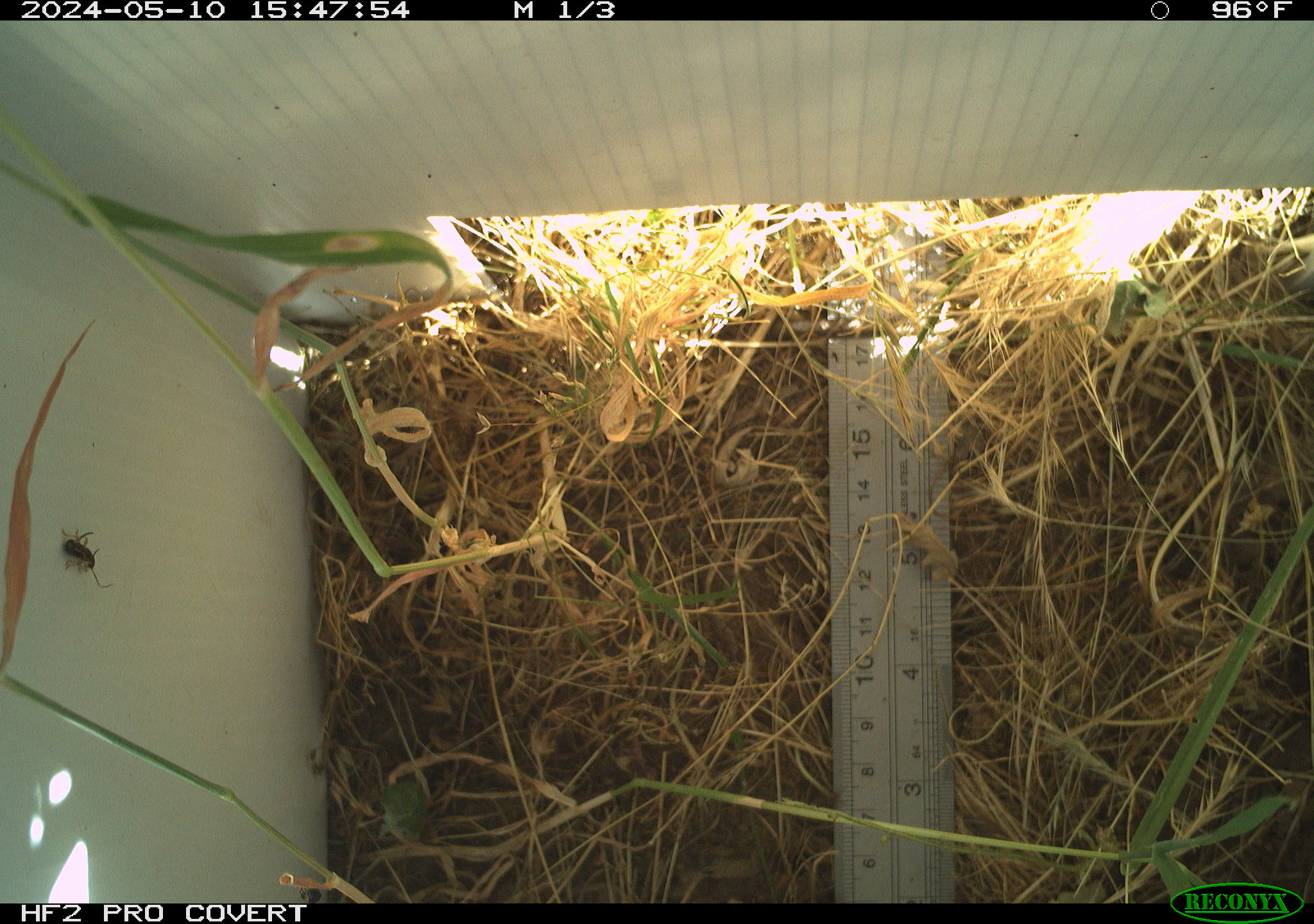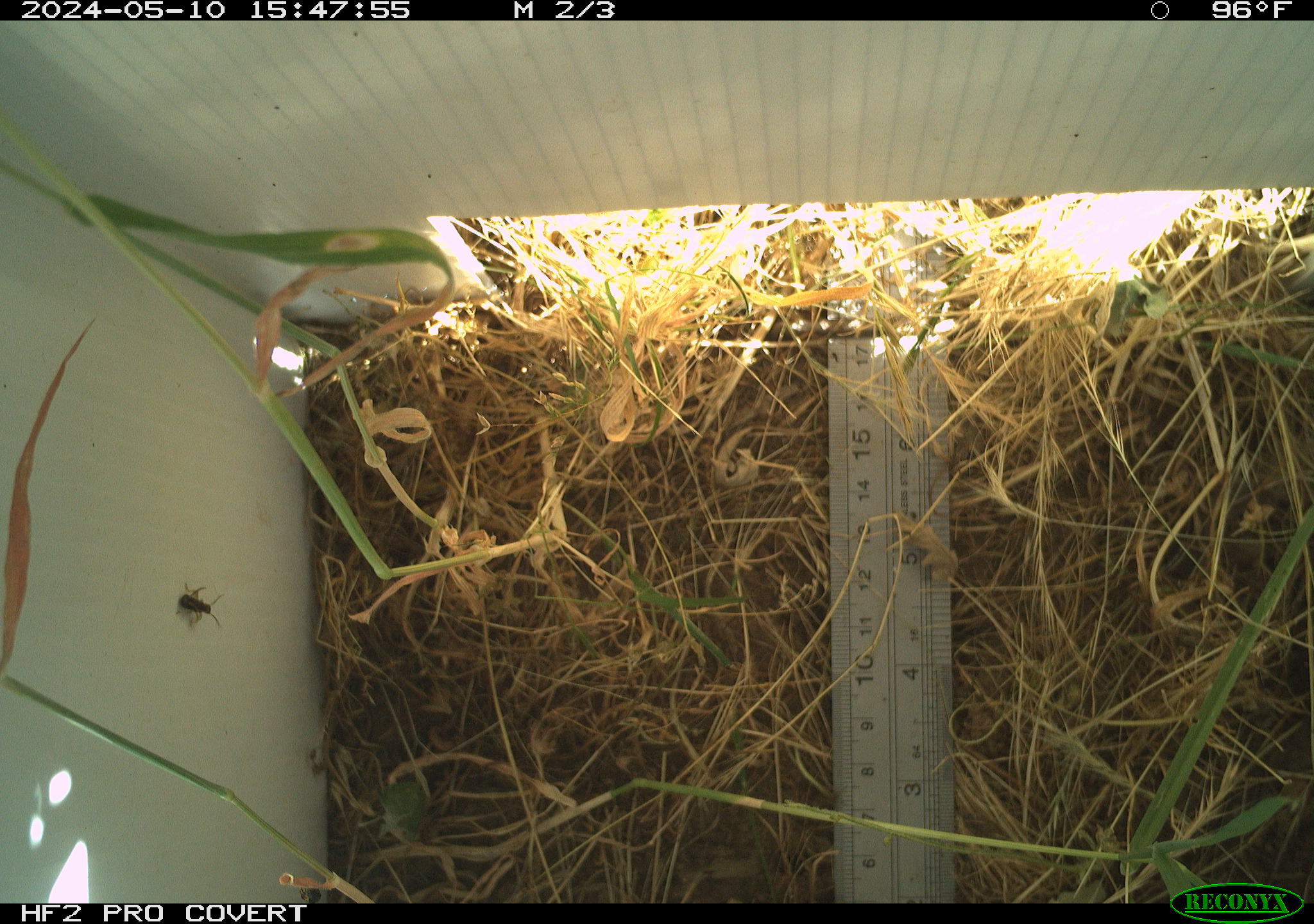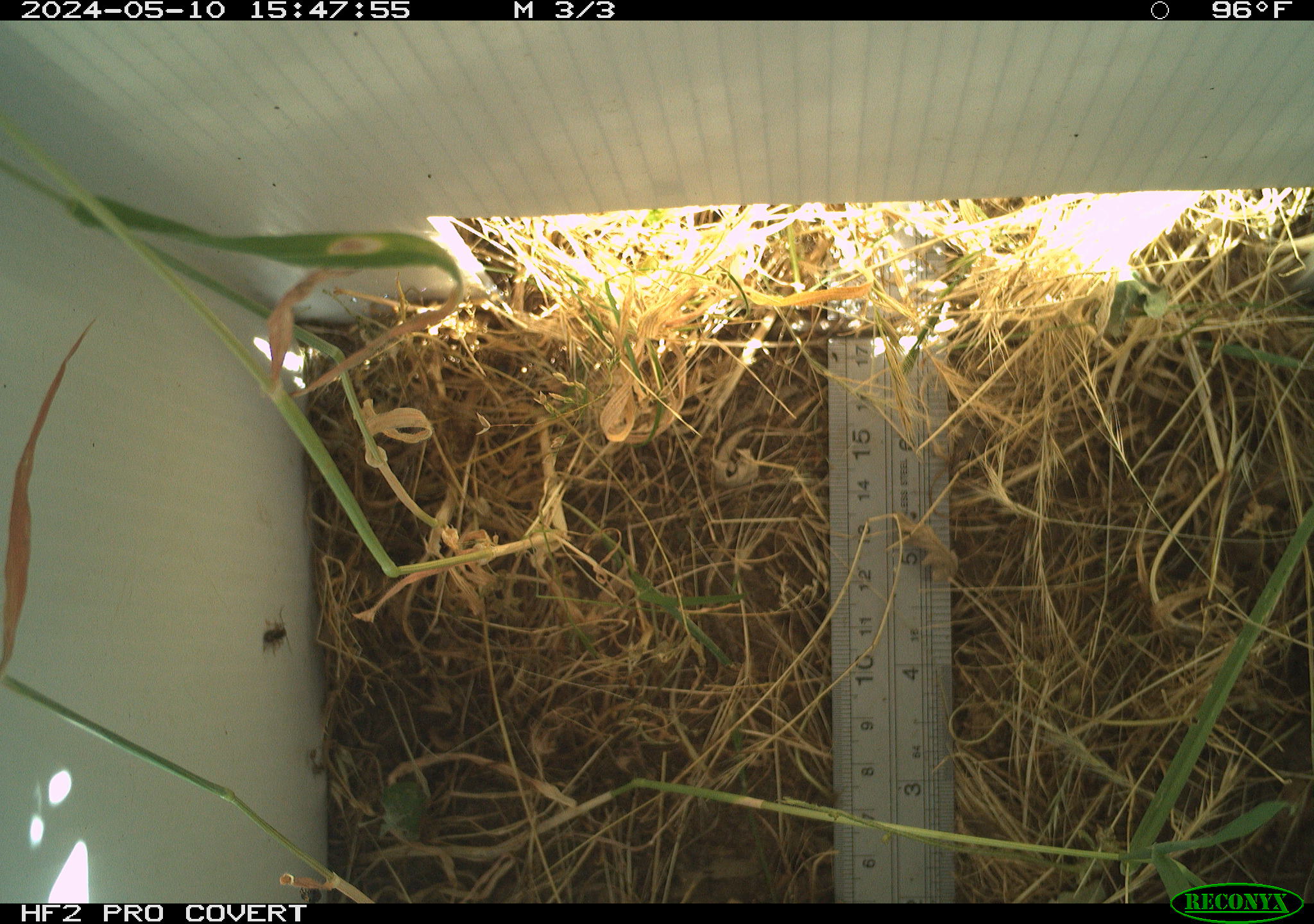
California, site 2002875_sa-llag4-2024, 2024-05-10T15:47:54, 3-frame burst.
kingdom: Animalia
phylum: Arthropoda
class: Insecta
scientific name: Insecta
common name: insect